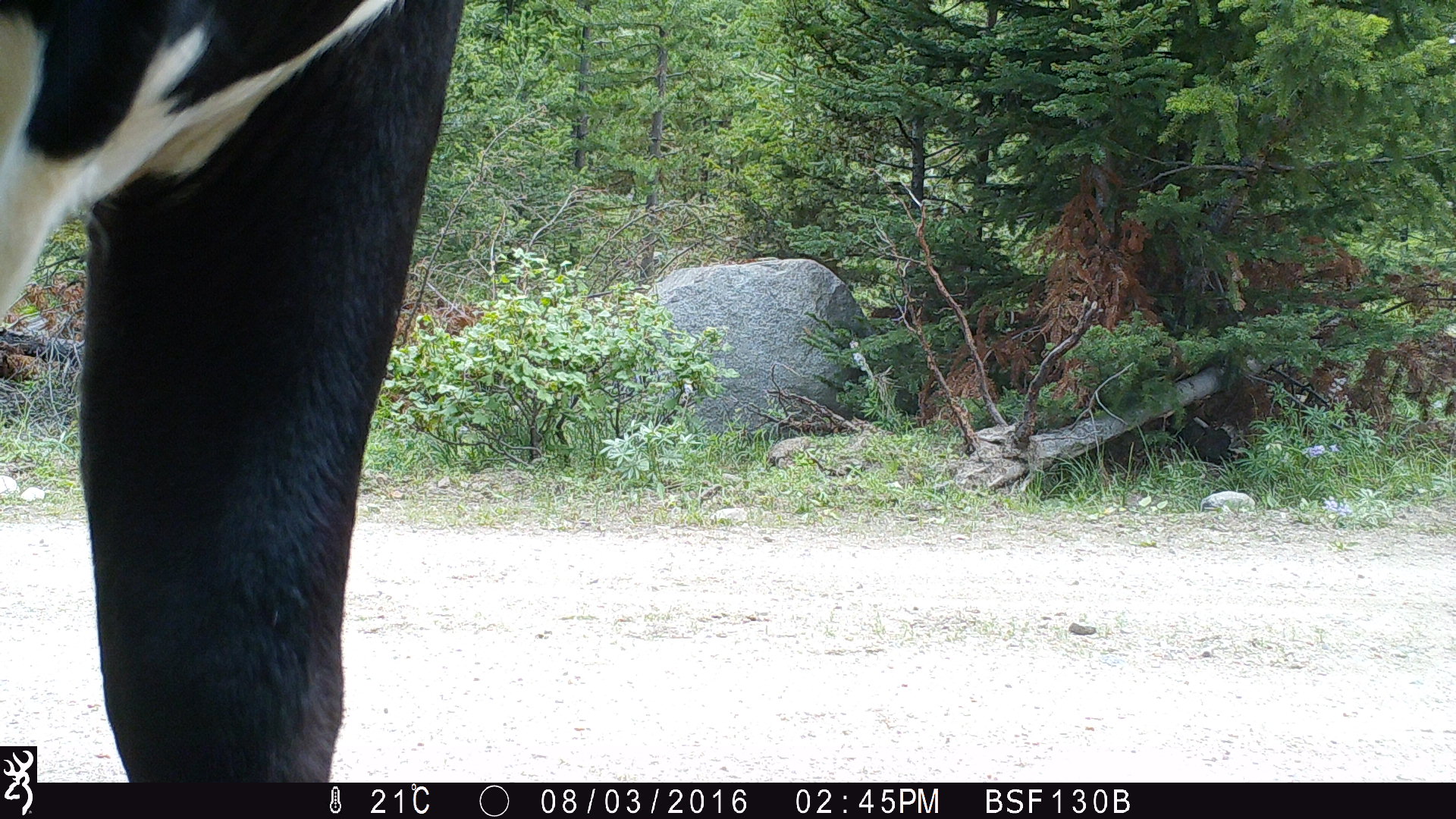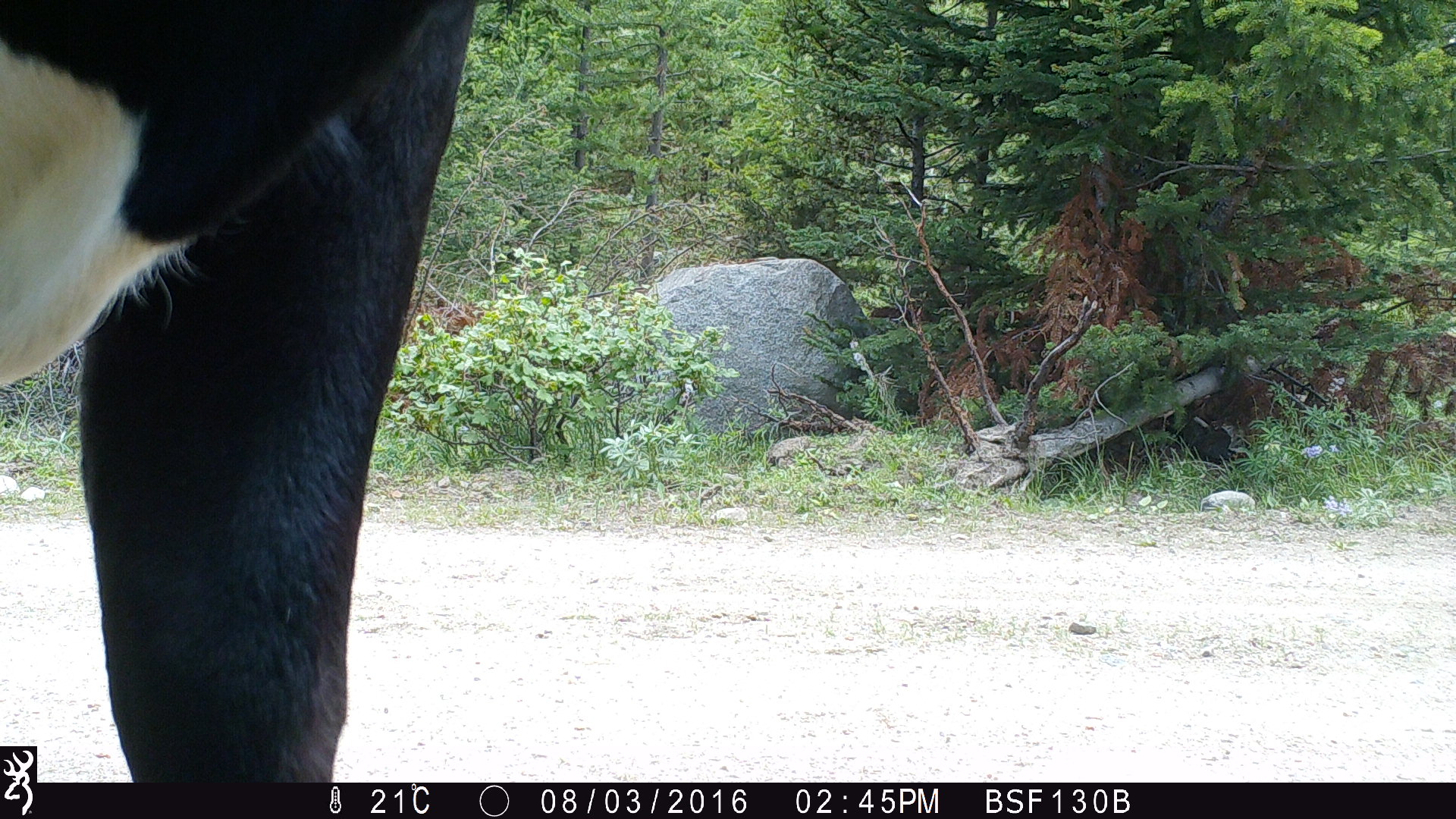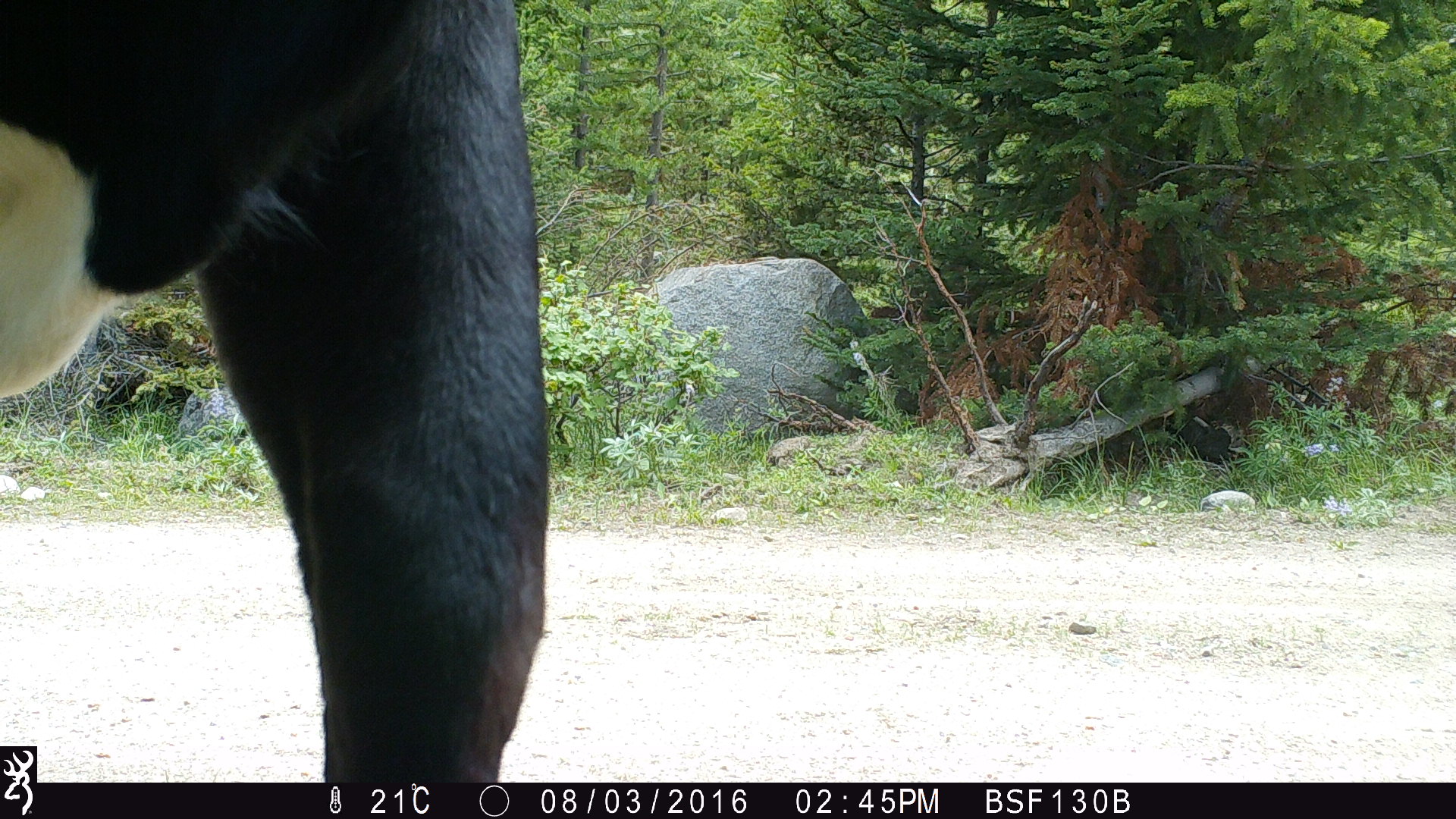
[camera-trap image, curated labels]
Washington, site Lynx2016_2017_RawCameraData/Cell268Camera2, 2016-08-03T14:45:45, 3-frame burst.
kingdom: Animalia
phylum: Chordata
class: Mammalia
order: Artiodactyla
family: Bovidae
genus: Bos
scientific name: Bos taurus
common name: domestic cattle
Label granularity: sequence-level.